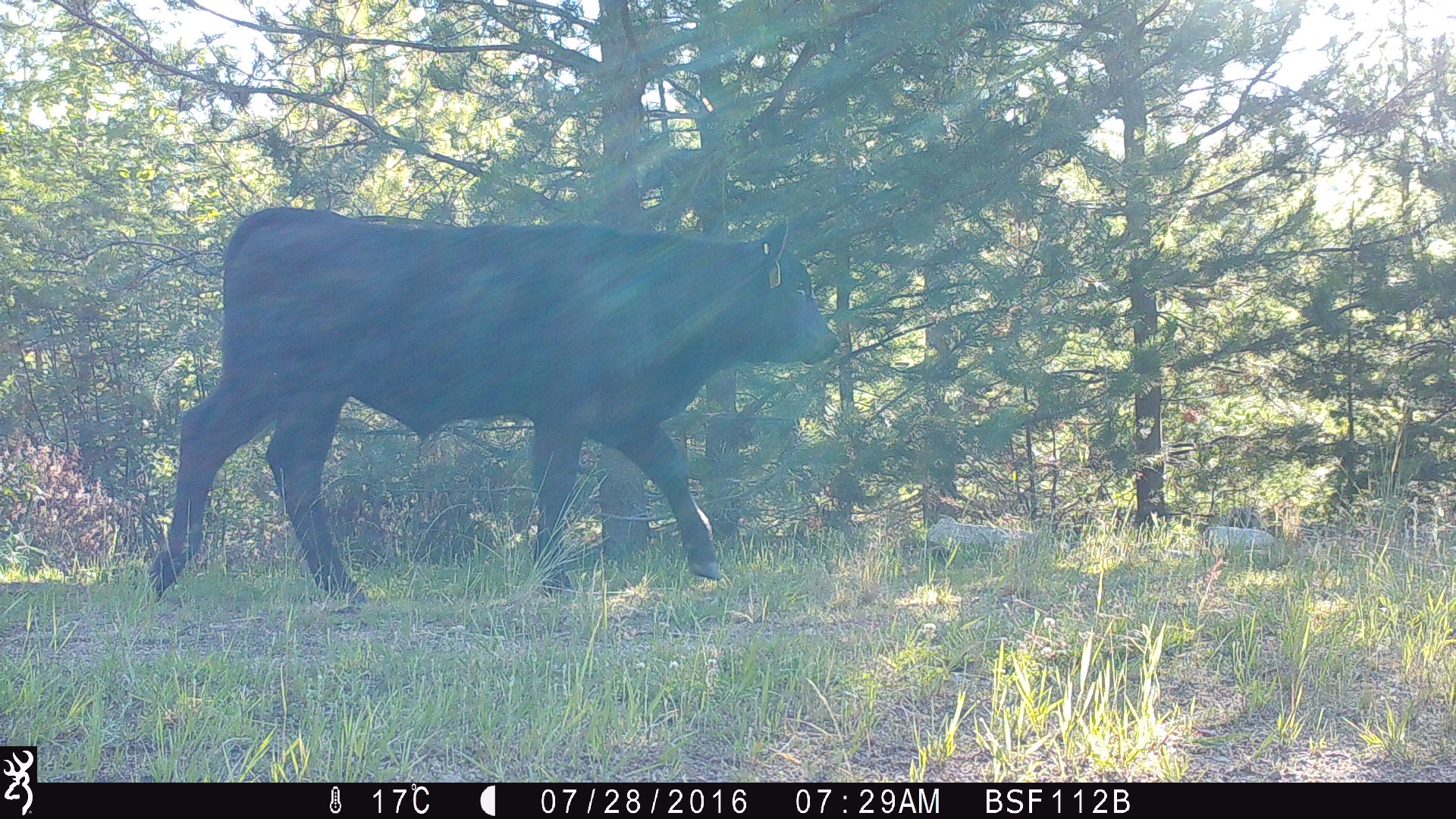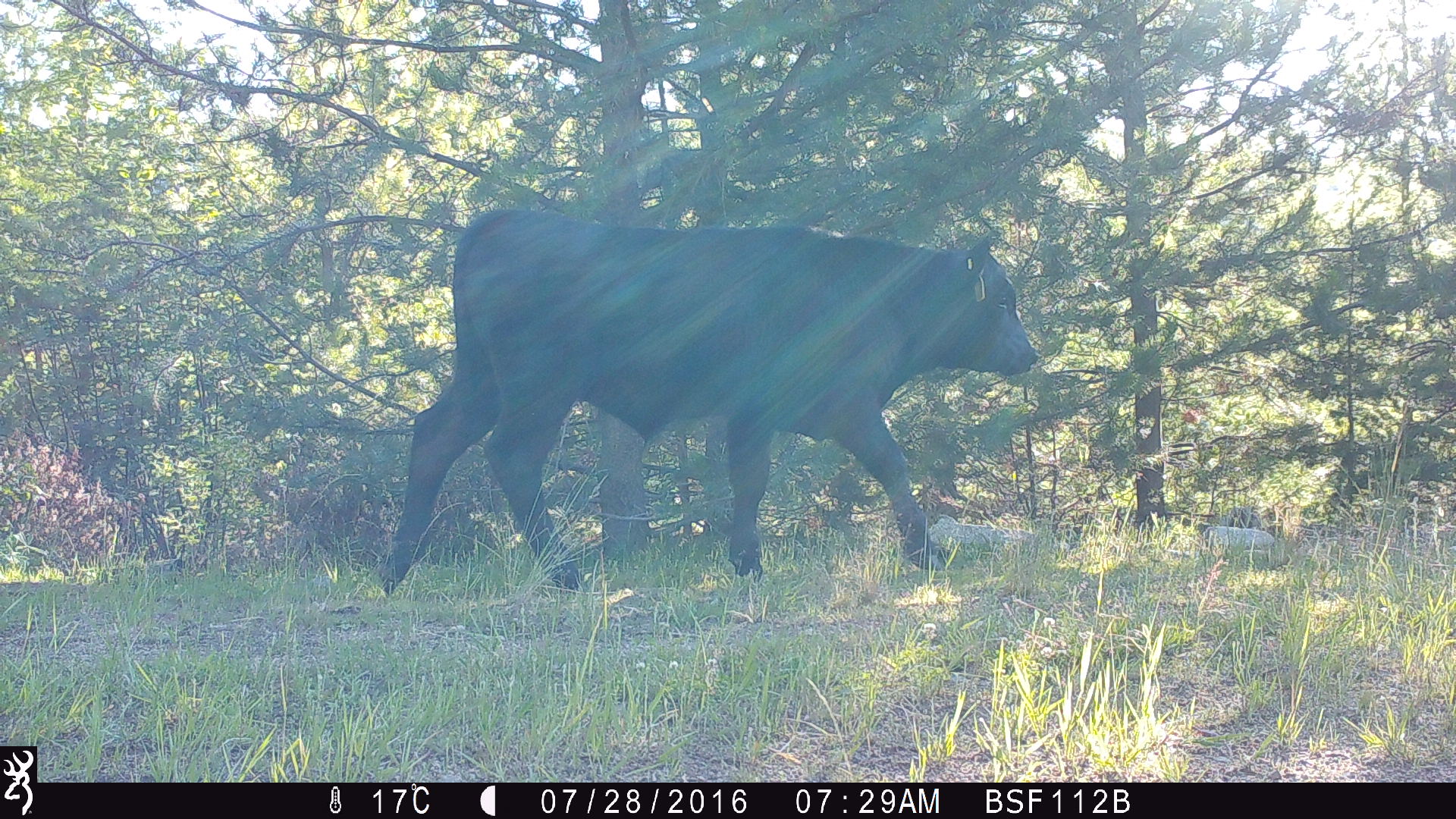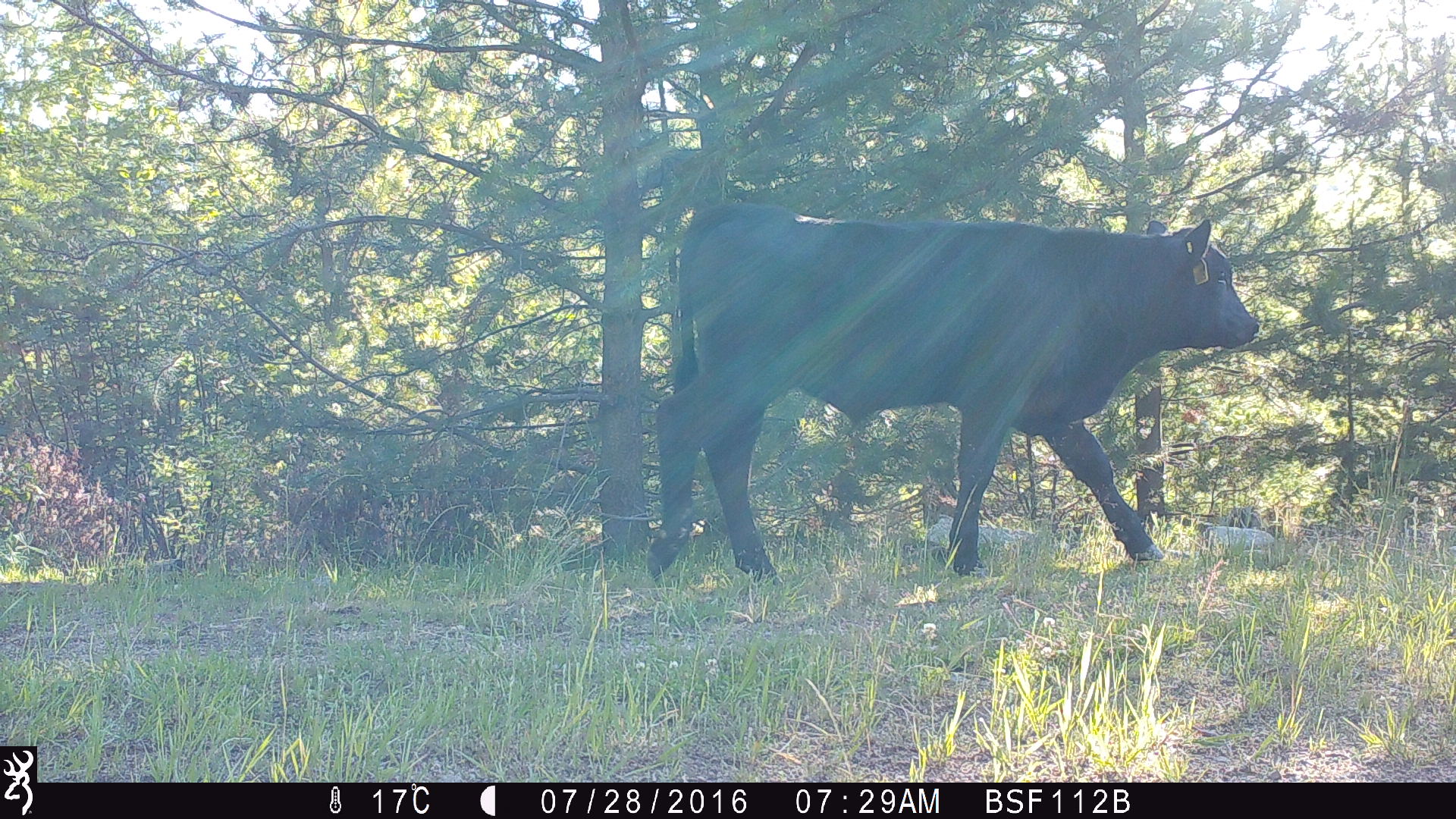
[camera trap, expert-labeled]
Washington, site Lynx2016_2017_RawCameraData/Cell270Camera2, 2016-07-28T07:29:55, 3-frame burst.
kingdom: Animalia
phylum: Chordata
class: Mammalia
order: Artiodactyla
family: Bovidae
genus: Bos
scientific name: Bos taurus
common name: domestic cattle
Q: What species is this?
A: Domestic cattle (Bos taurus).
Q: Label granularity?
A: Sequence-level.